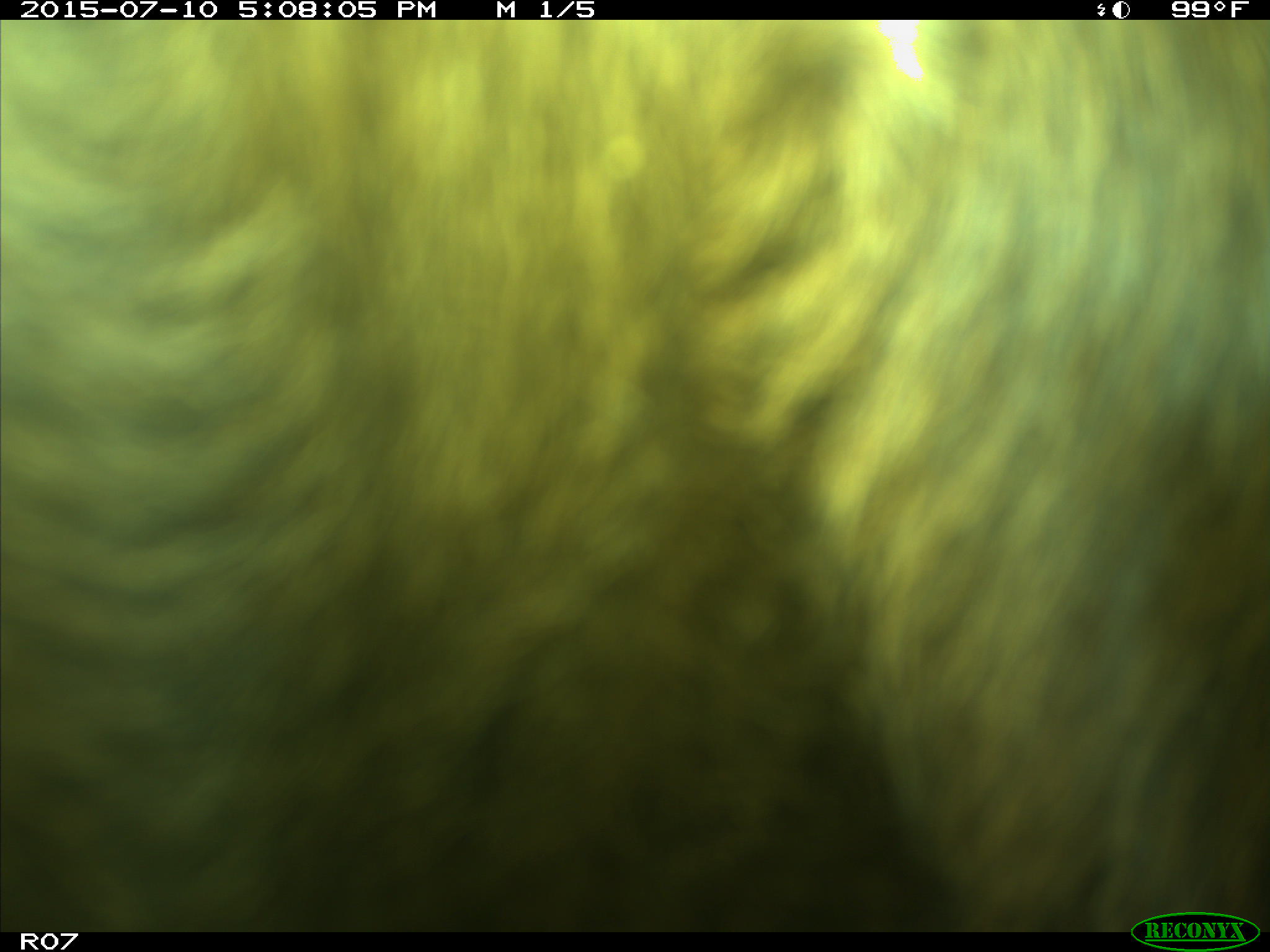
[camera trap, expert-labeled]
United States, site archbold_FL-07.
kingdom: Animalia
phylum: Chordata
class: Mammalia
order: Artiodactyla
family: Bovidae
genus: Bos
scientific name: Bos taurus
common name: domestic cow